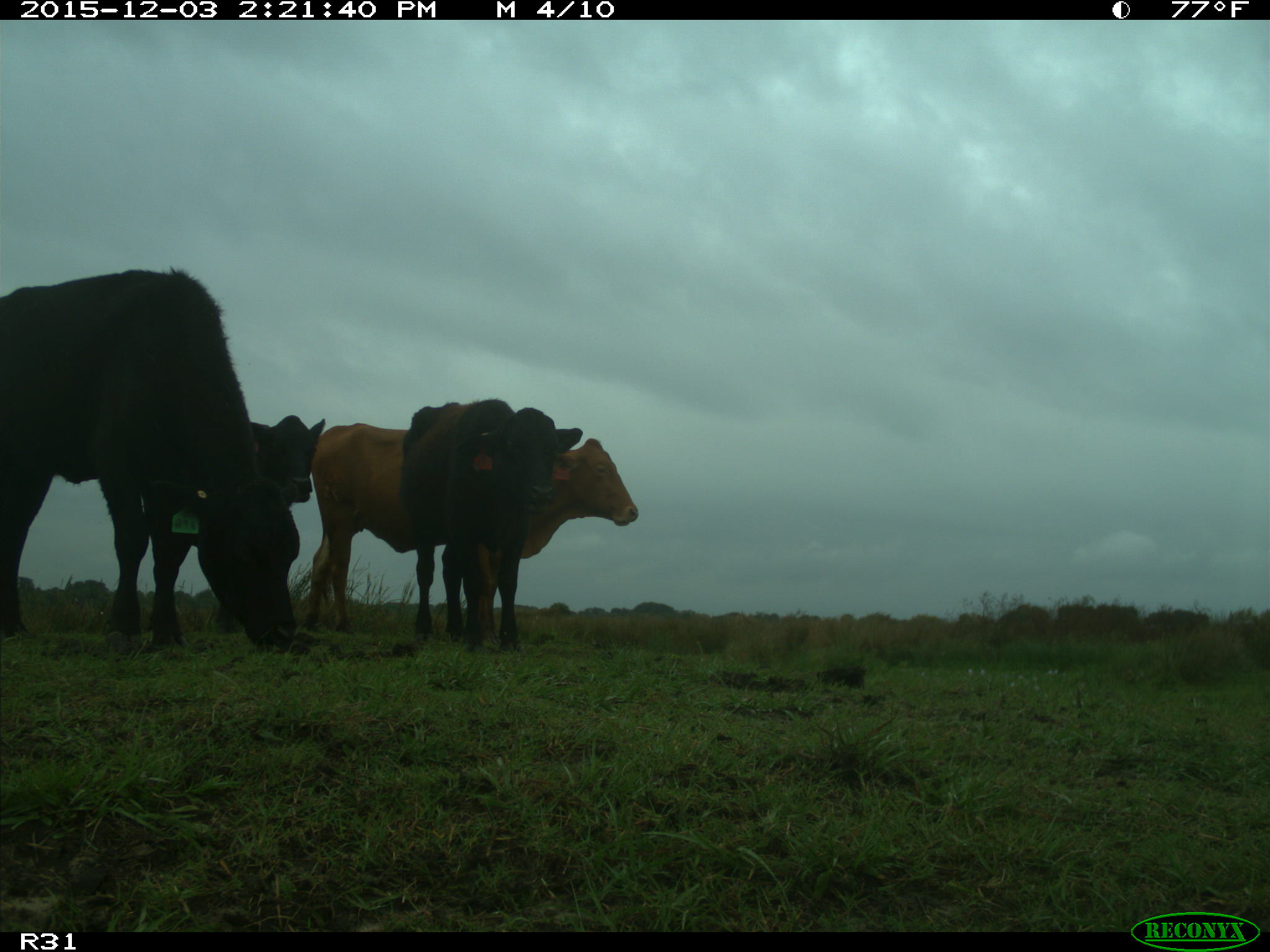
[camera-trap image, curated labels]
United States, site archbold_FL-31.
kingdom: Animalia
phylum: Chordata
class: Mammalia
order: Artiodactyla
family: Bovidae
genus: Bos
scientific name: Bos taurus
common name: domestic cow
Bos taurus (domestic cow).